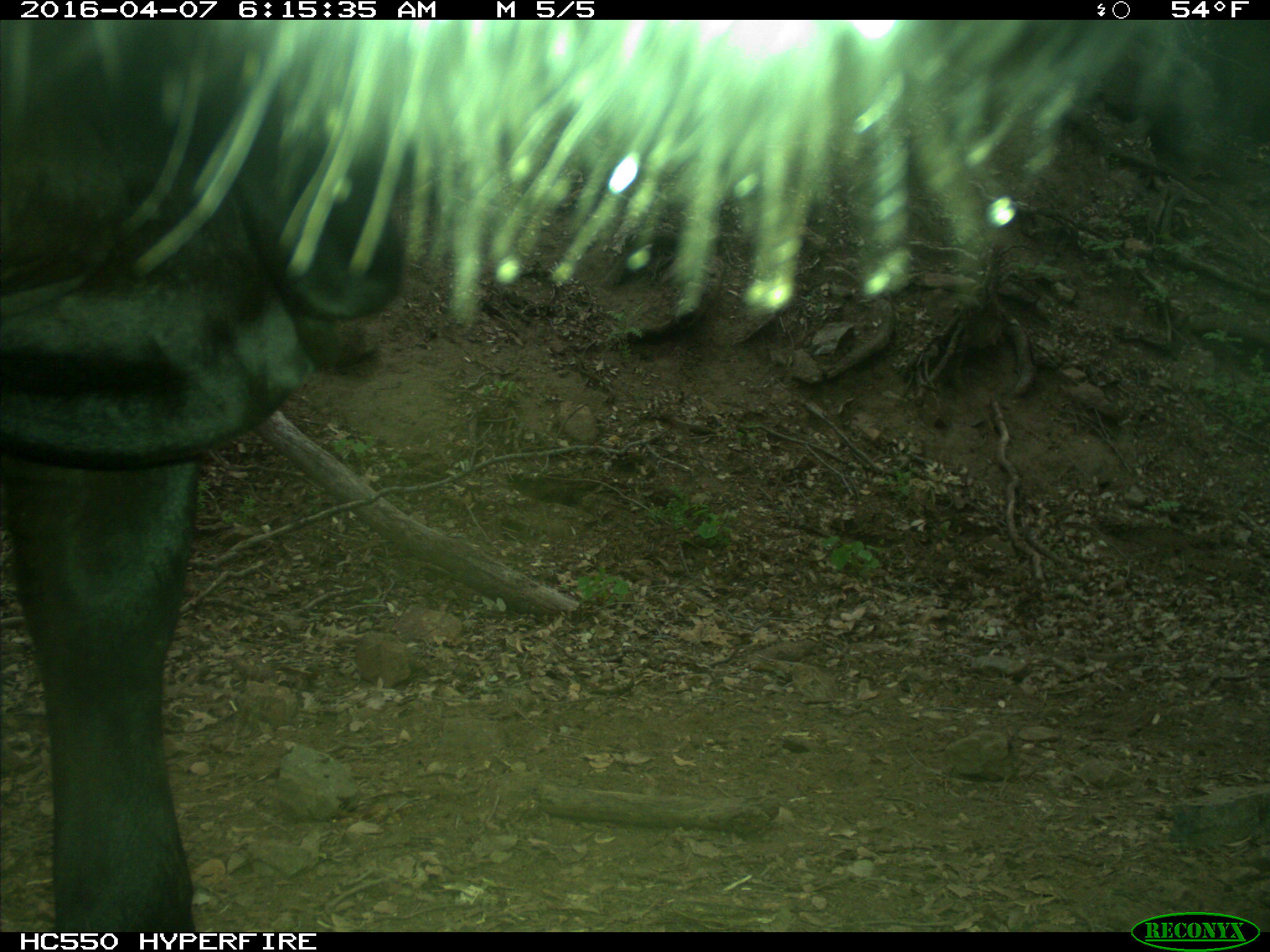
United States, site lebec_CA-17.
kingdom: Animalia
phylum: Chordata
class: Mammalia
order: Artiodactyla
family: Bovidae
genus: Bos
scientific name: Bos taurus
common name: domestic cow